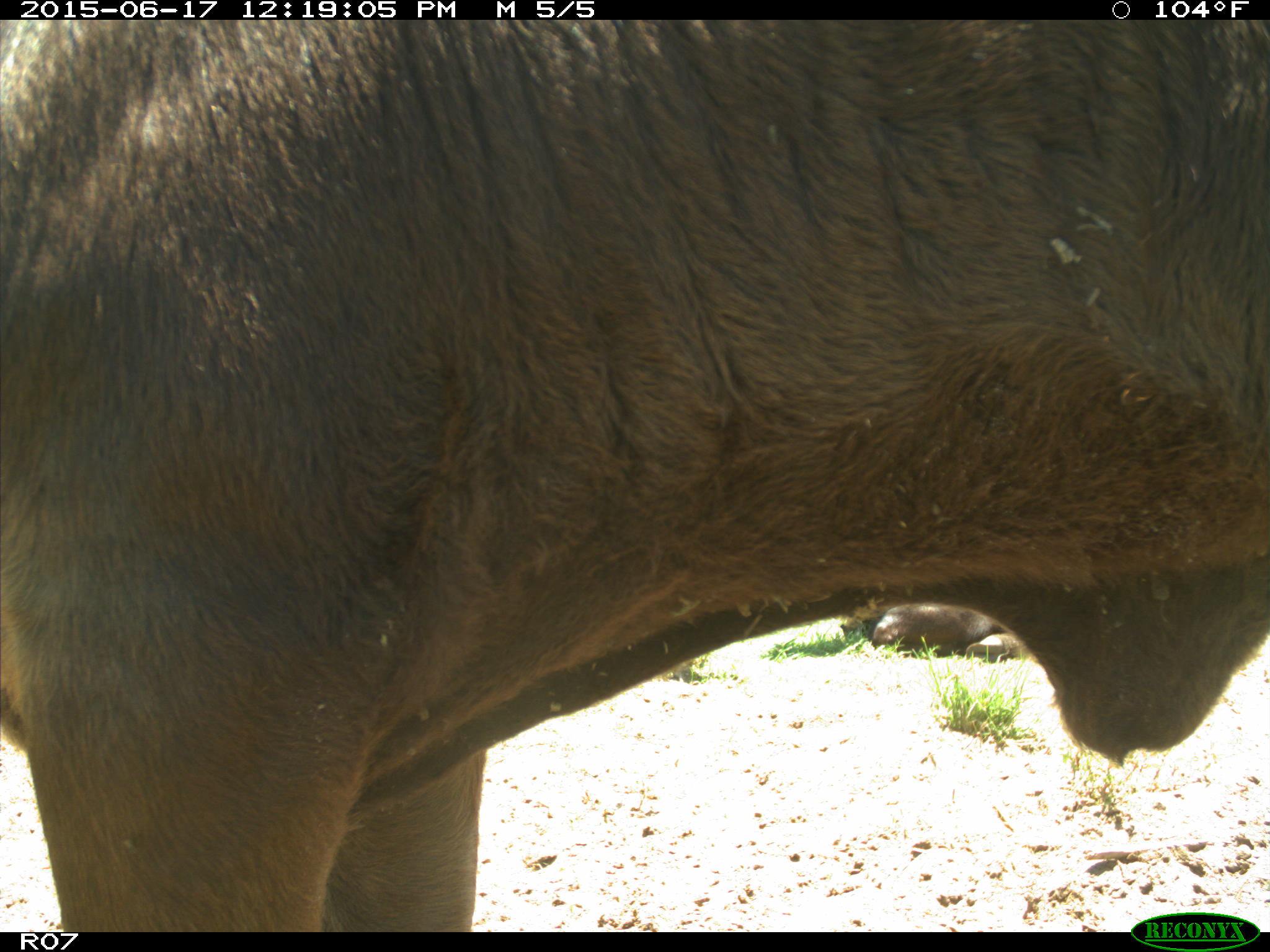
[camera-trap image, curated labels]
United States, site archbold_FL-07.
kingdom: Animalia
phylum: Chordata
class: Mammalia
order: Artiodactyla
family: Bovidae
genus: Bos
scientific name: Bos taurus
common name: domestic cow